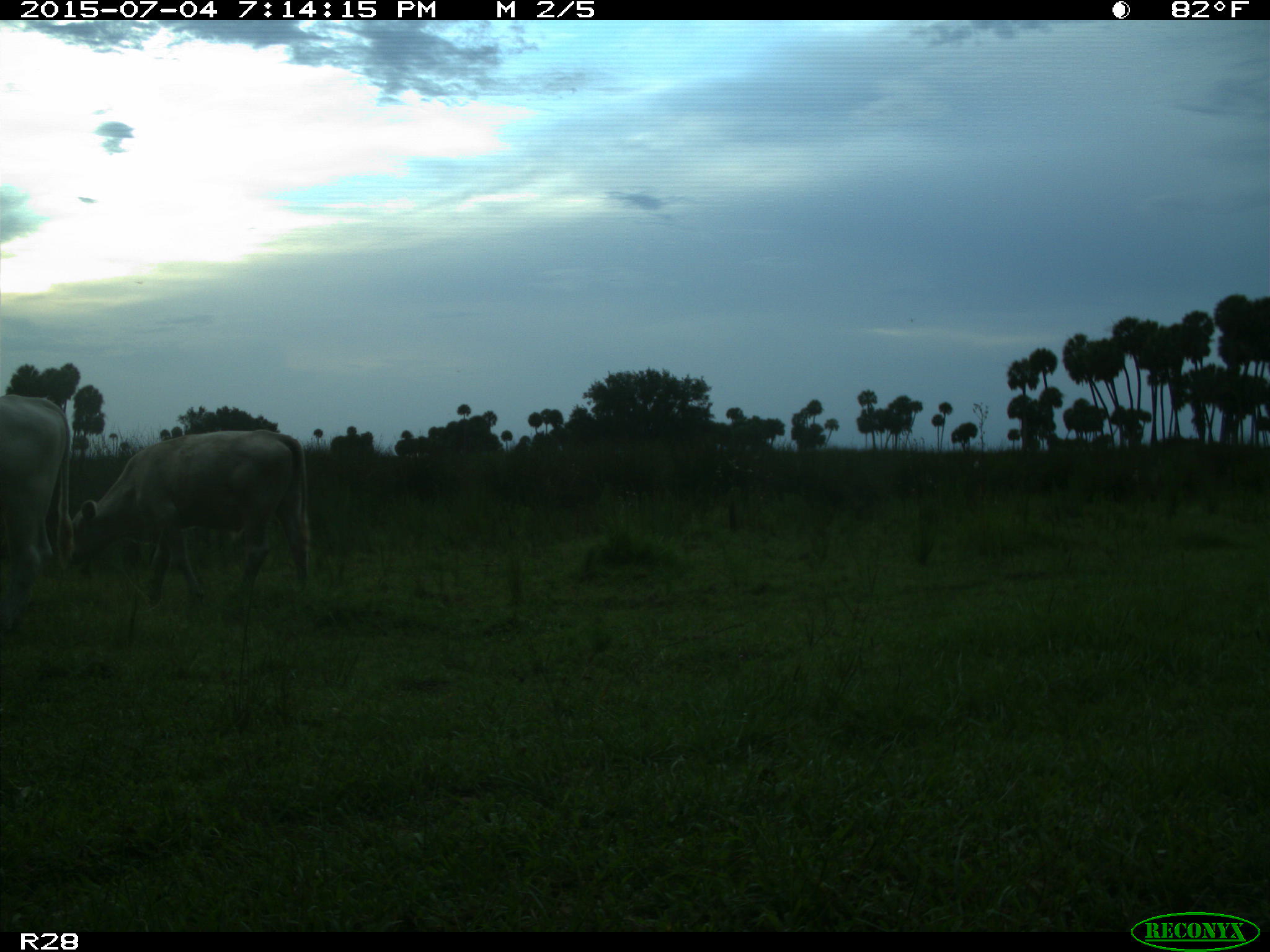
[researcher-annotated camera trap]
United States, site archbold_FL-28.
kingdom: Animalia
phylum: Chordata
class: Mammalia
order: Artiodactyla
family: Bovidae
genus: Bos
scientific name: Bos taurus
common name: domestic cow